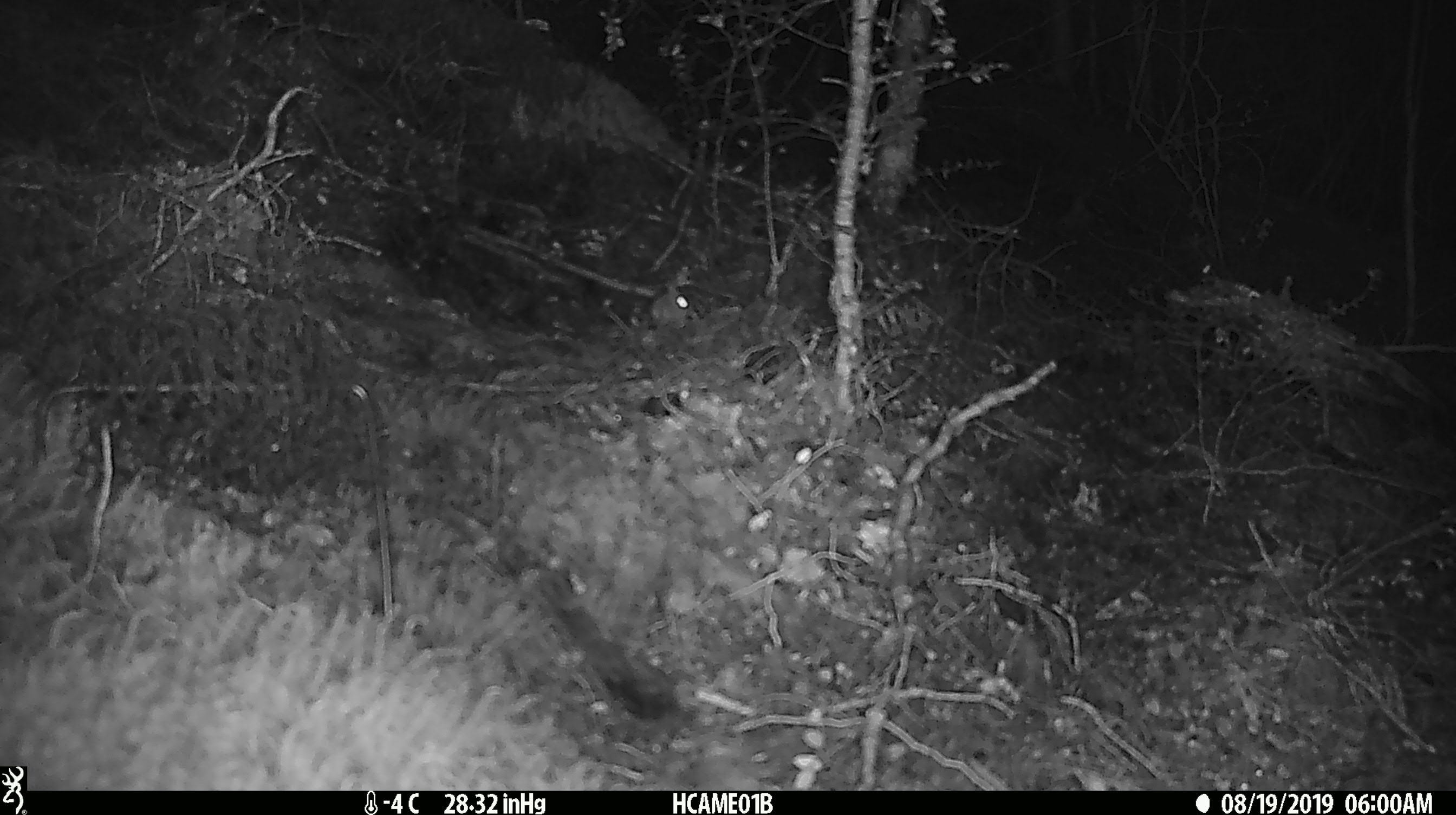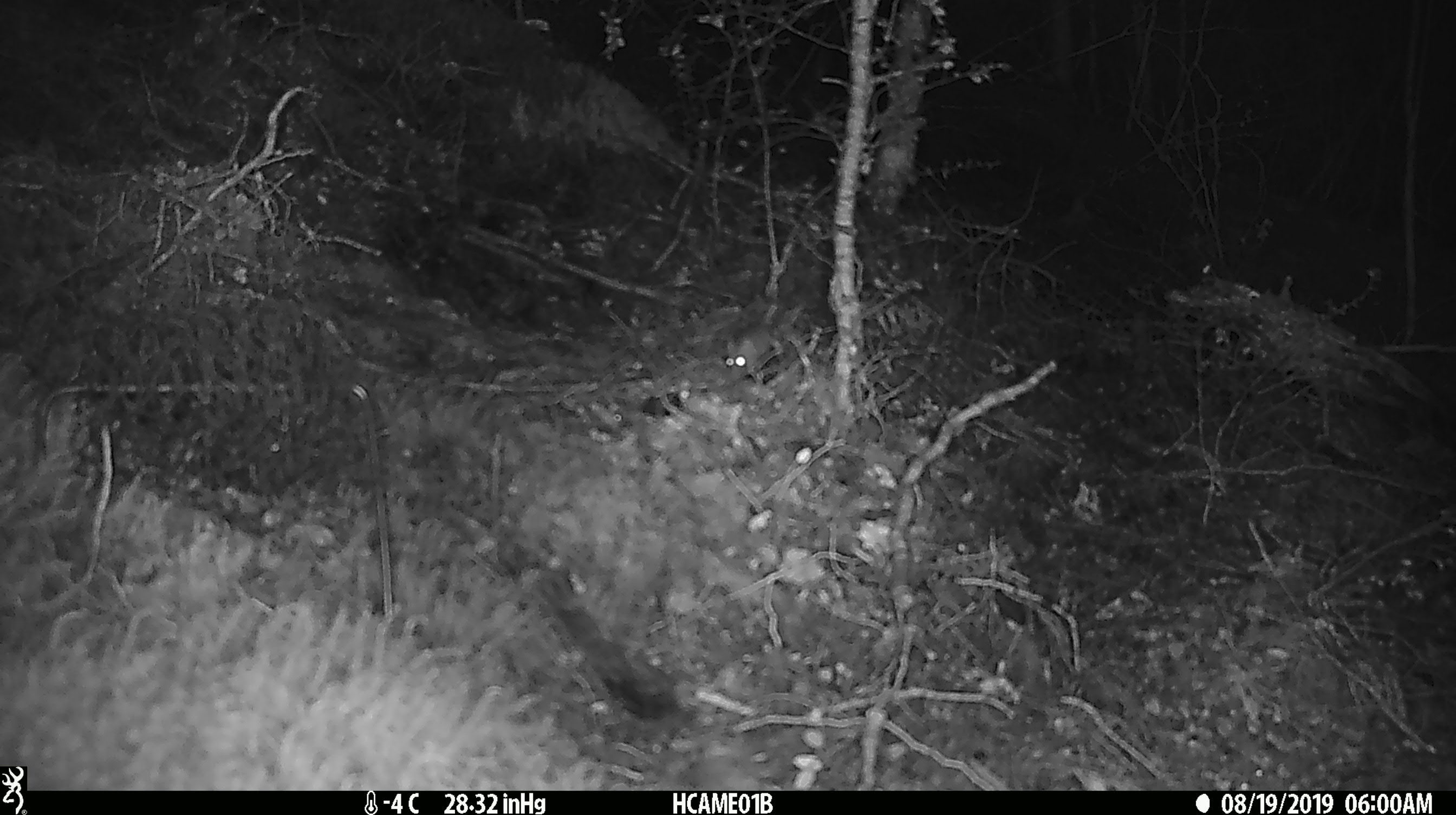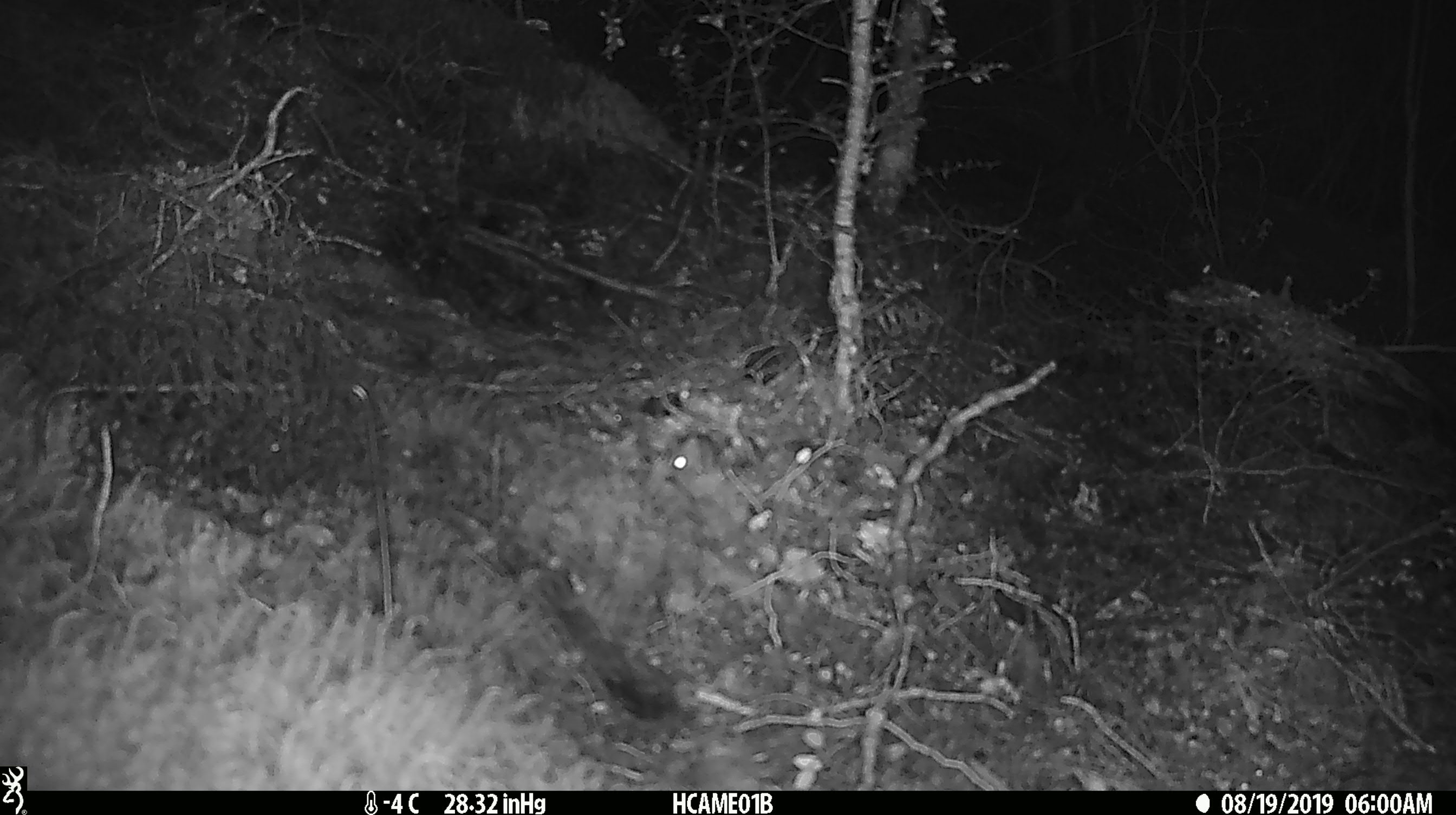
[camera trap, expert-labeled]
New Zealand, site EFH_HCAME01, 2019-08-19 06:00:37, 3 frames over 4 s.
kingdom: Animalia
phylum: Chordata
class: Mammalia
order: Rodentia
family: Muridae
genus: Mus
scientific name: Mus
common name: mouse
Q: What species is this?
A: Mouse (Mus).